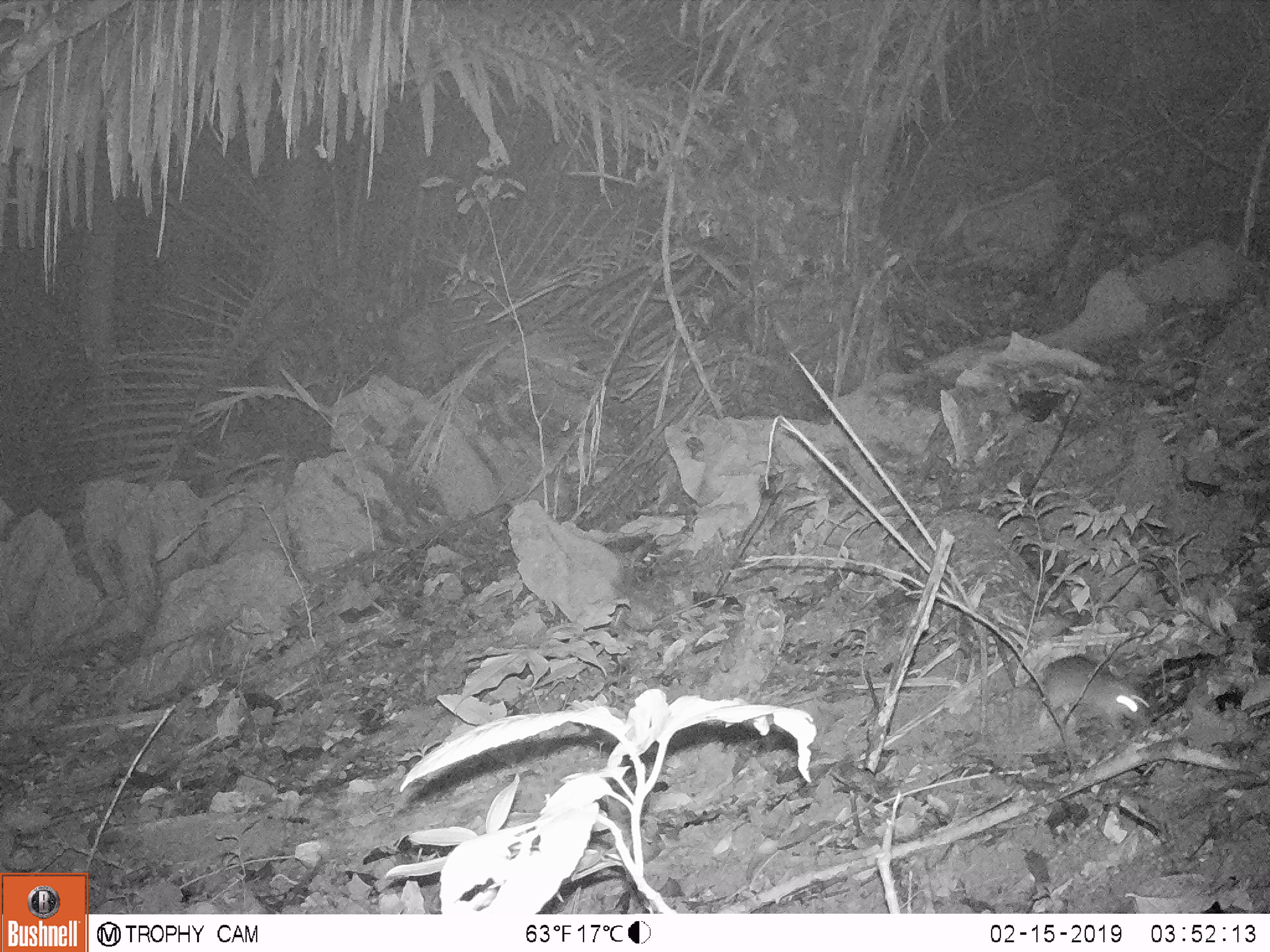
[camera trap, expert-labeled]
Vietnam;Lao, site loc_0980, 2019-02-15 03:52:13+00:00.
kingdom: Animalia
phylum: Chordata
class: Mammalia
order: Rodentia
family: Muridae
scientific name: Muridae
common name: old-world mice and rats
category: unidentified murid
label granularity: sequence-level